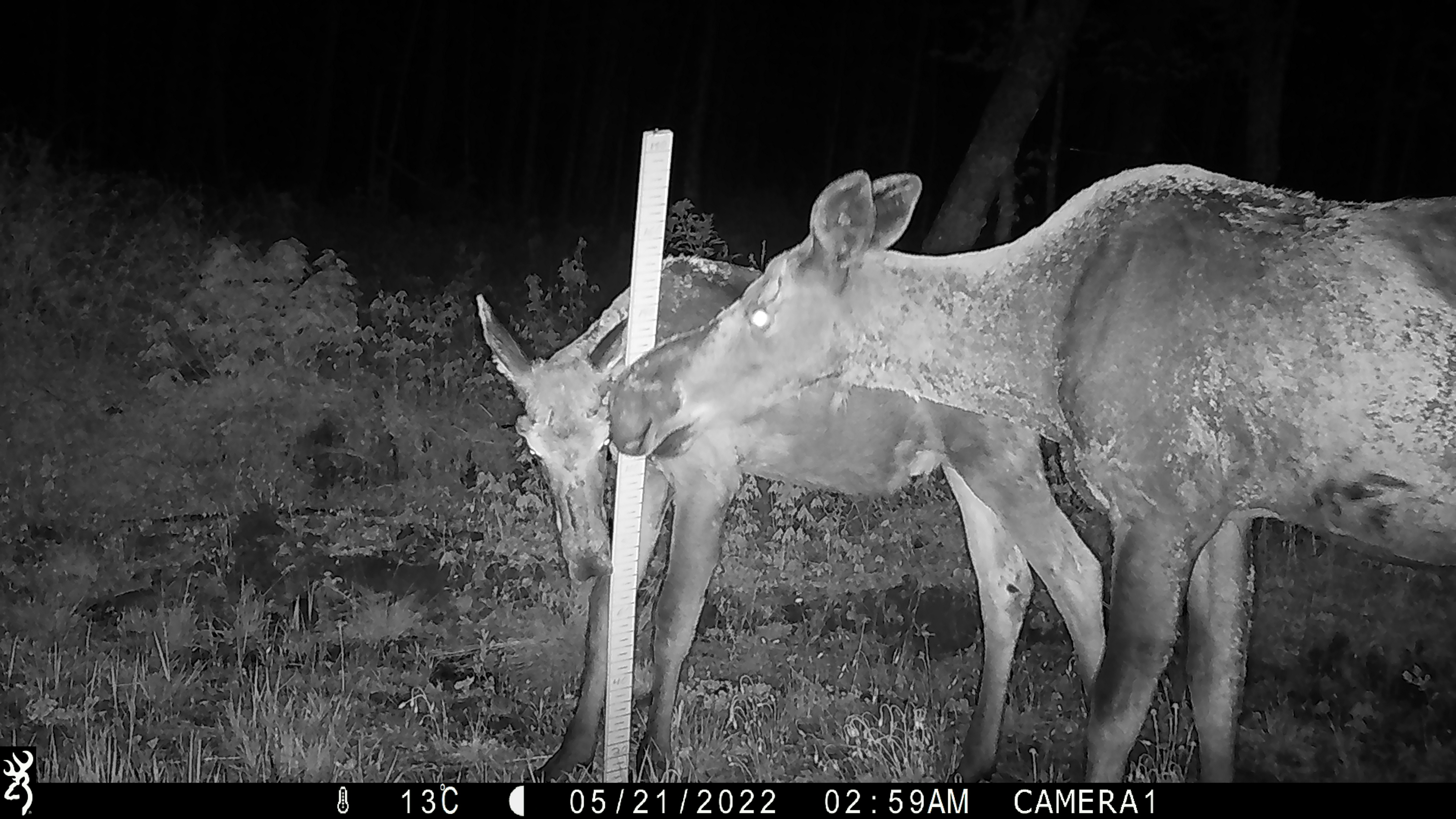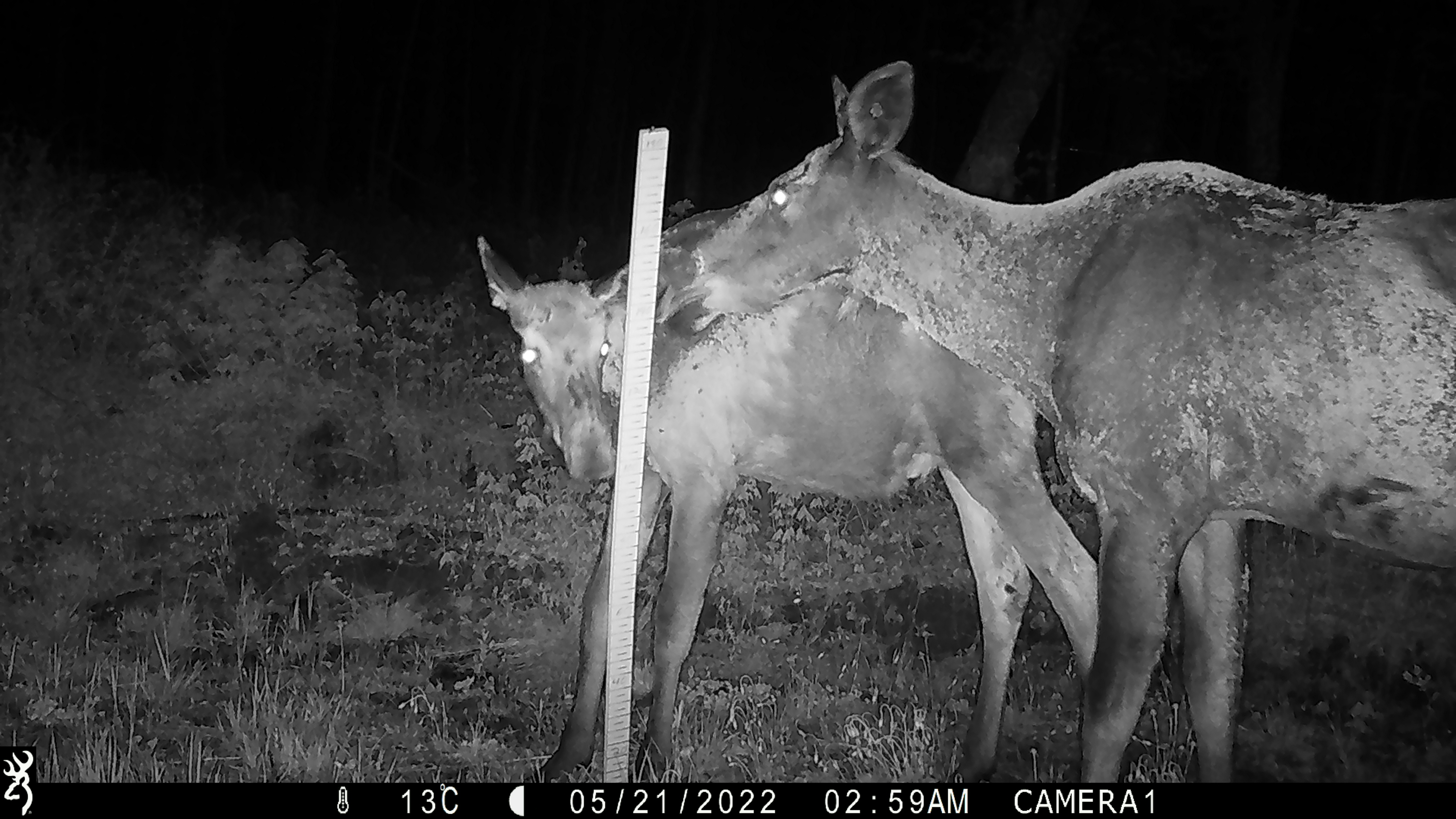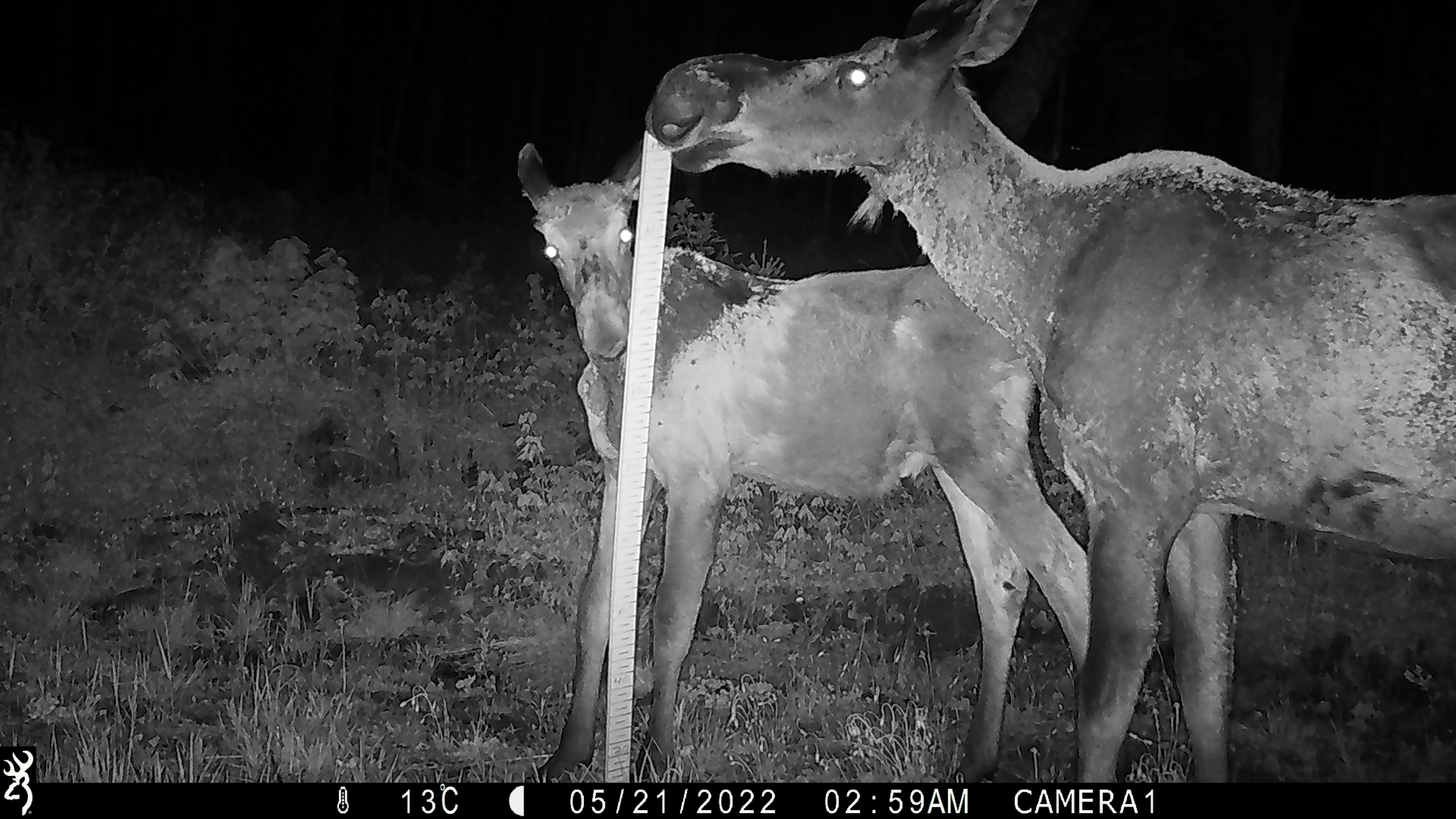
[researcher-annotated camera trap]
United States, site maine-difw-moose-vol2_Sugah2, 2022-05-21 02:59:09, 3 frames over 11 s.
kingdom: Animalia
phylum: Chordata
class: Mammalia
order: Artiodactyla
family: Cervidae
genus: Alces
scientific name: Alces alces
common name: moose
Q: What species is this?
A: Moose (Alces alces).